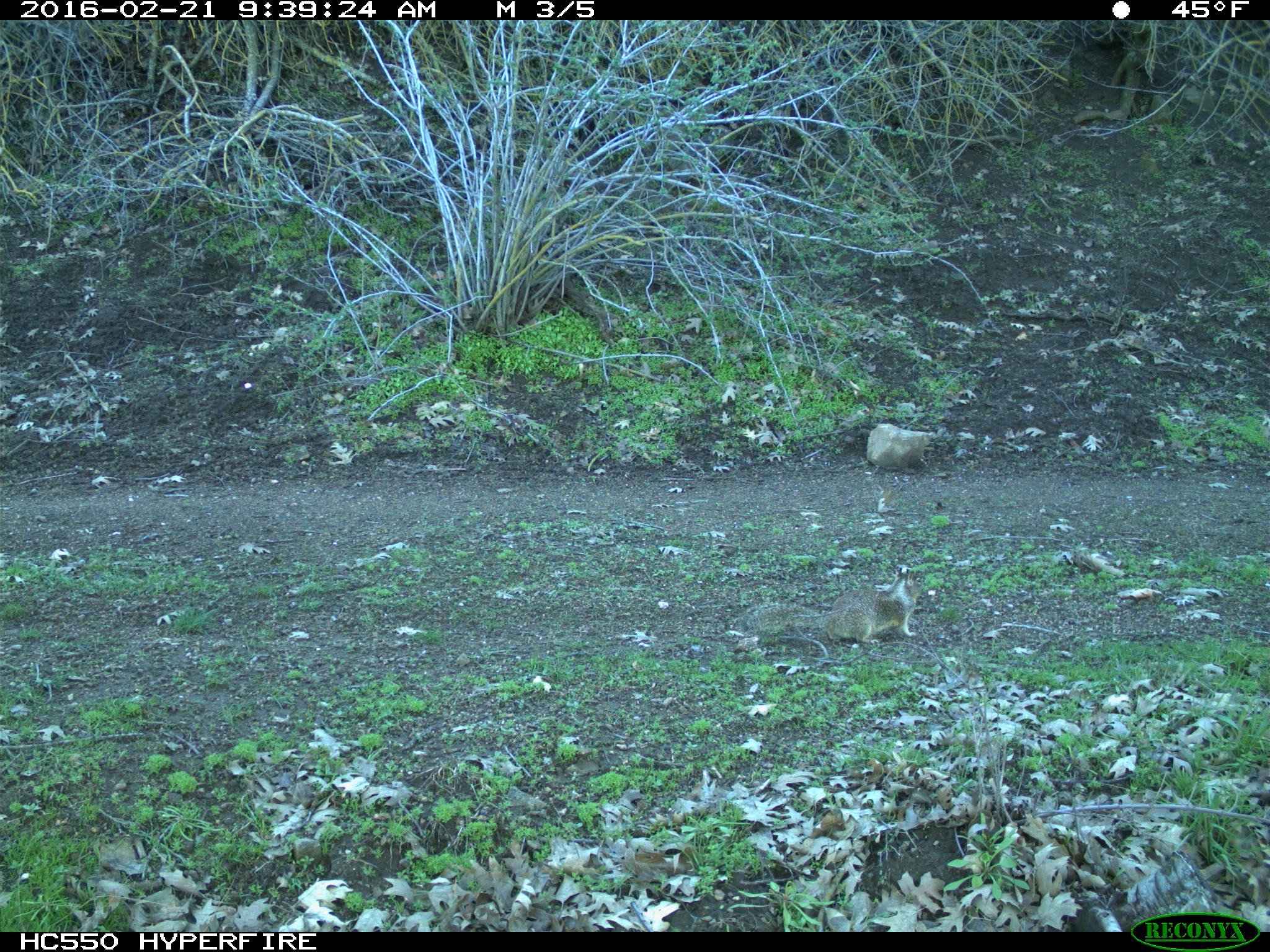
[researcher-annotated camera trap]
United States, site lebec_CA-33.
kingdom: Animalia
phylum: Chordata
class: Mammalia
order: Rodentia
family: Sciuridae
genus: Otospermophilus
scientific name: Otospermophilus beecheyi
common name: california ground squirrel